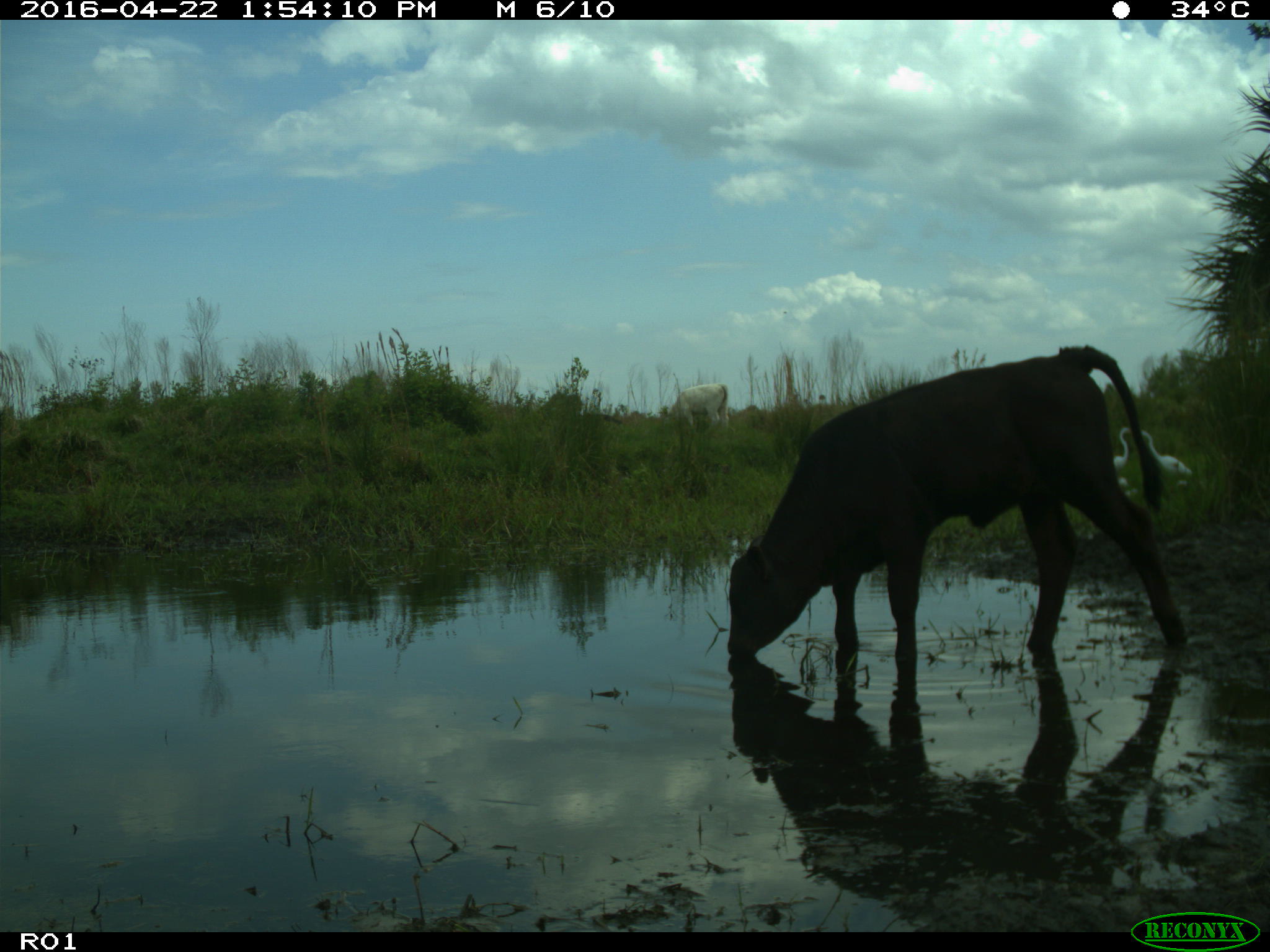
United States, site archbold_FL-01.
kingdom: Animalia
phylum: Chordata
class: Mammalia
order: Artiodactyla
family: Bovidae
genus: Bos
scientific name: Bos taurus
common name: domestic cow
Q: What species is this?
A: Bos taurus (domestic cow).